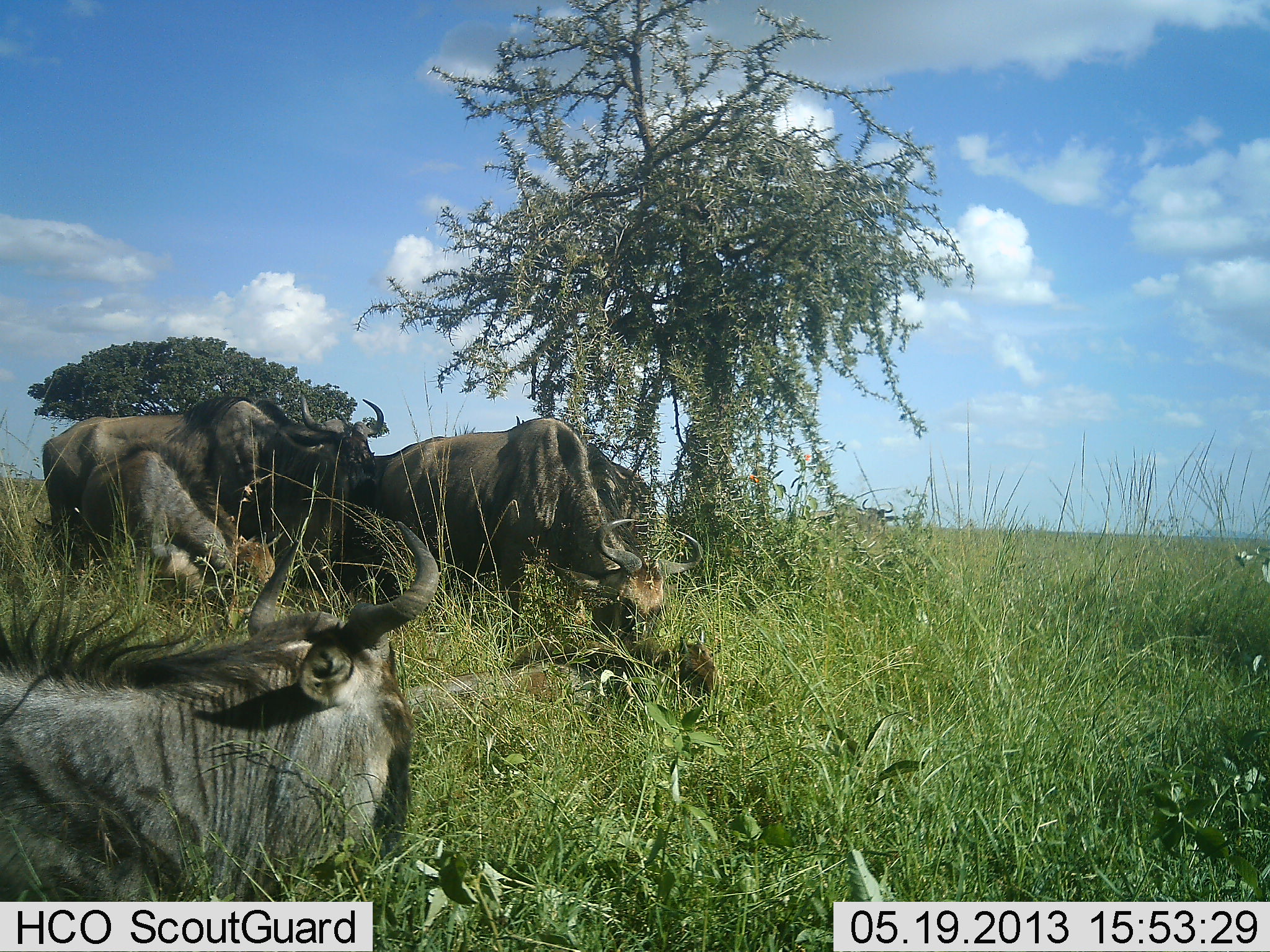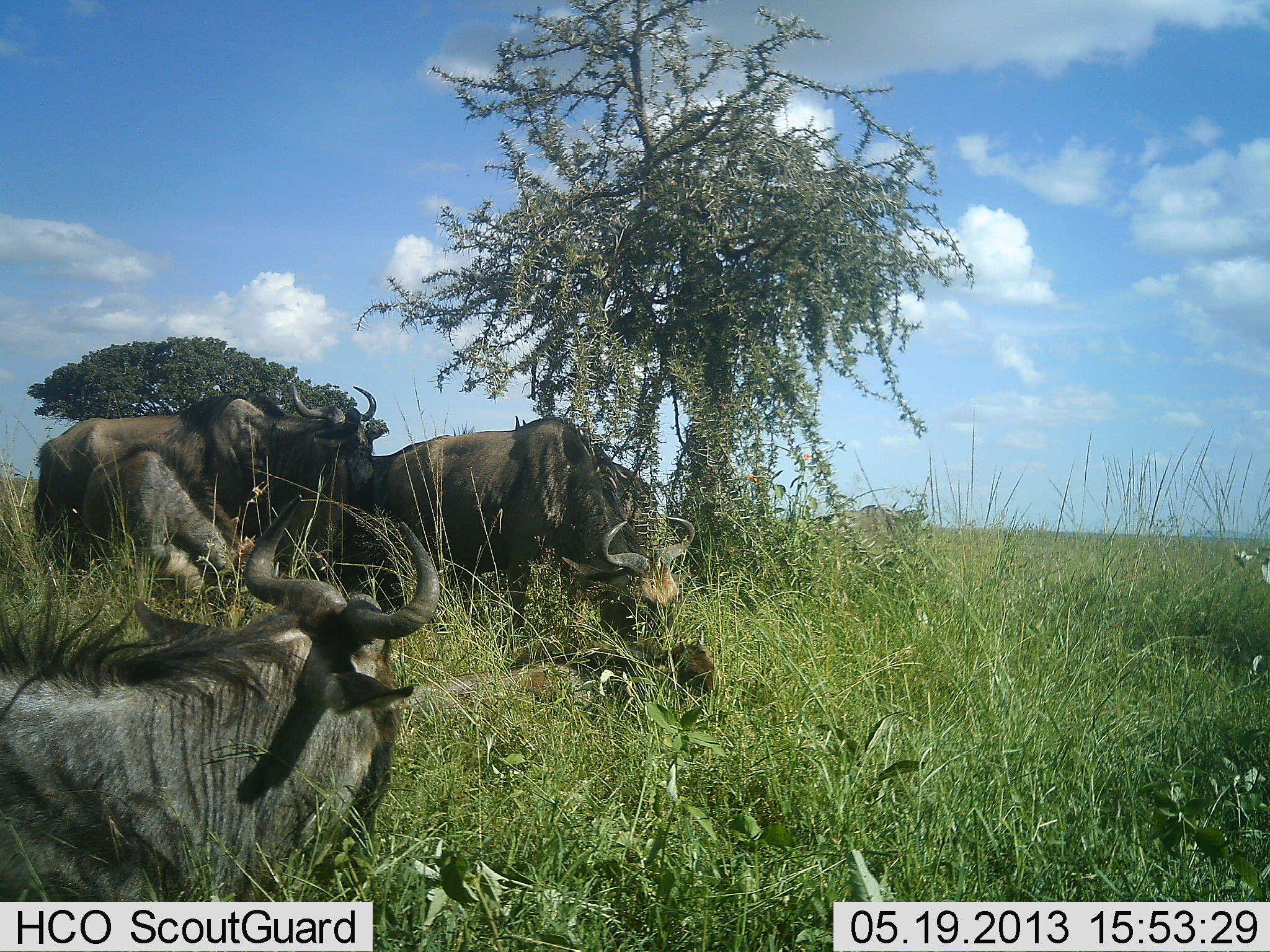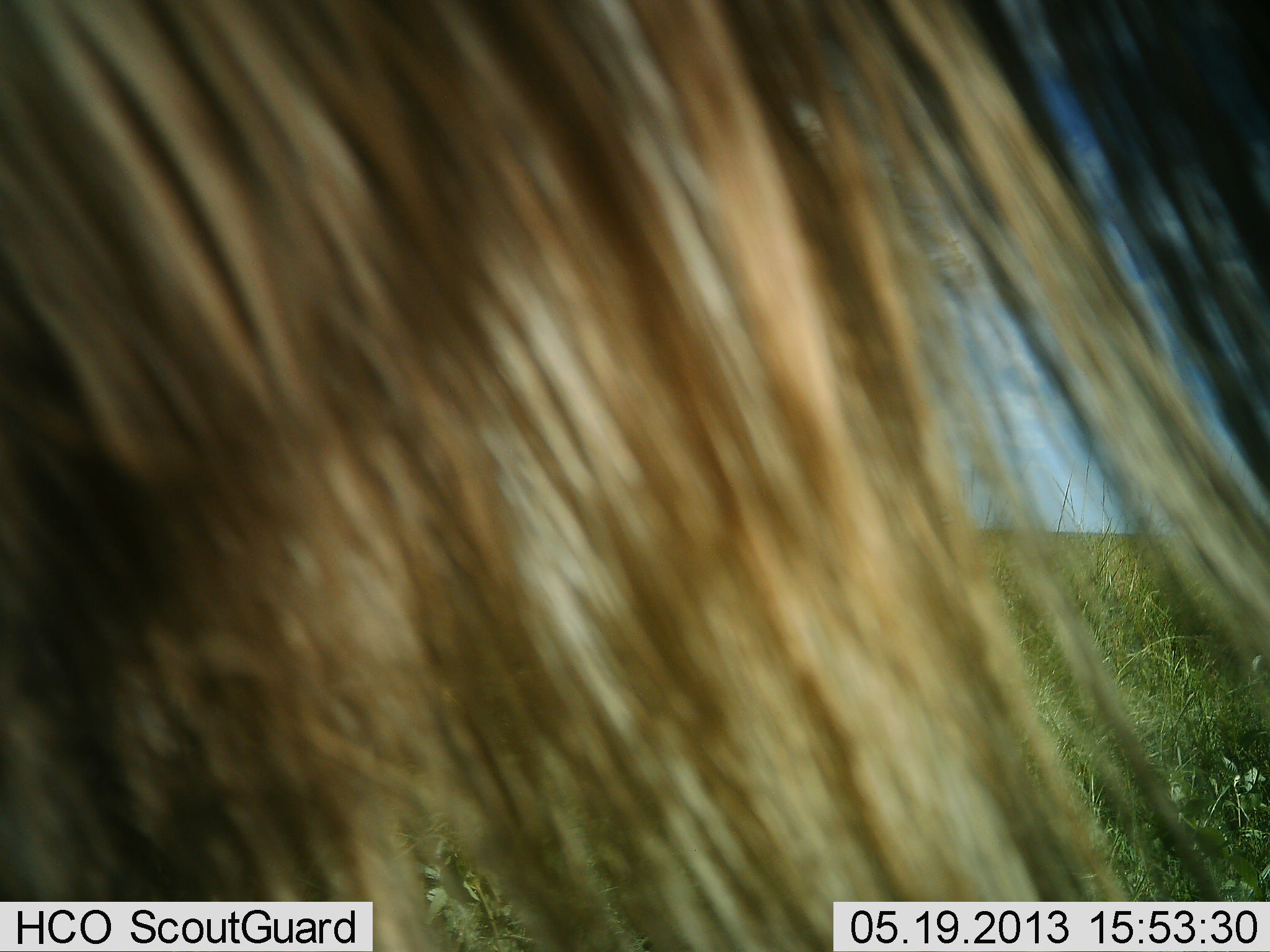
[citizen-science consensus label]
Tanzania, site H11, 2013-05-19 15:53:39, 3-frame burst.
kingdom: Animalia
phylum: Chordata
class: Mammalia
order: Artiodactyla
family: Bovidae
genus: Connochaetes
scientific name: Connochaetes taurinus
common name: blue wildebeest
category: wildebeest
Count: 5.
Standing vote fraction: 30%.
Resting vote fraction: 80%.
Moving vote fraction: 40%.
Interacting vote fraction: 0%.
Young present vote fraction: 10%.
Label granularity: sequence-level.